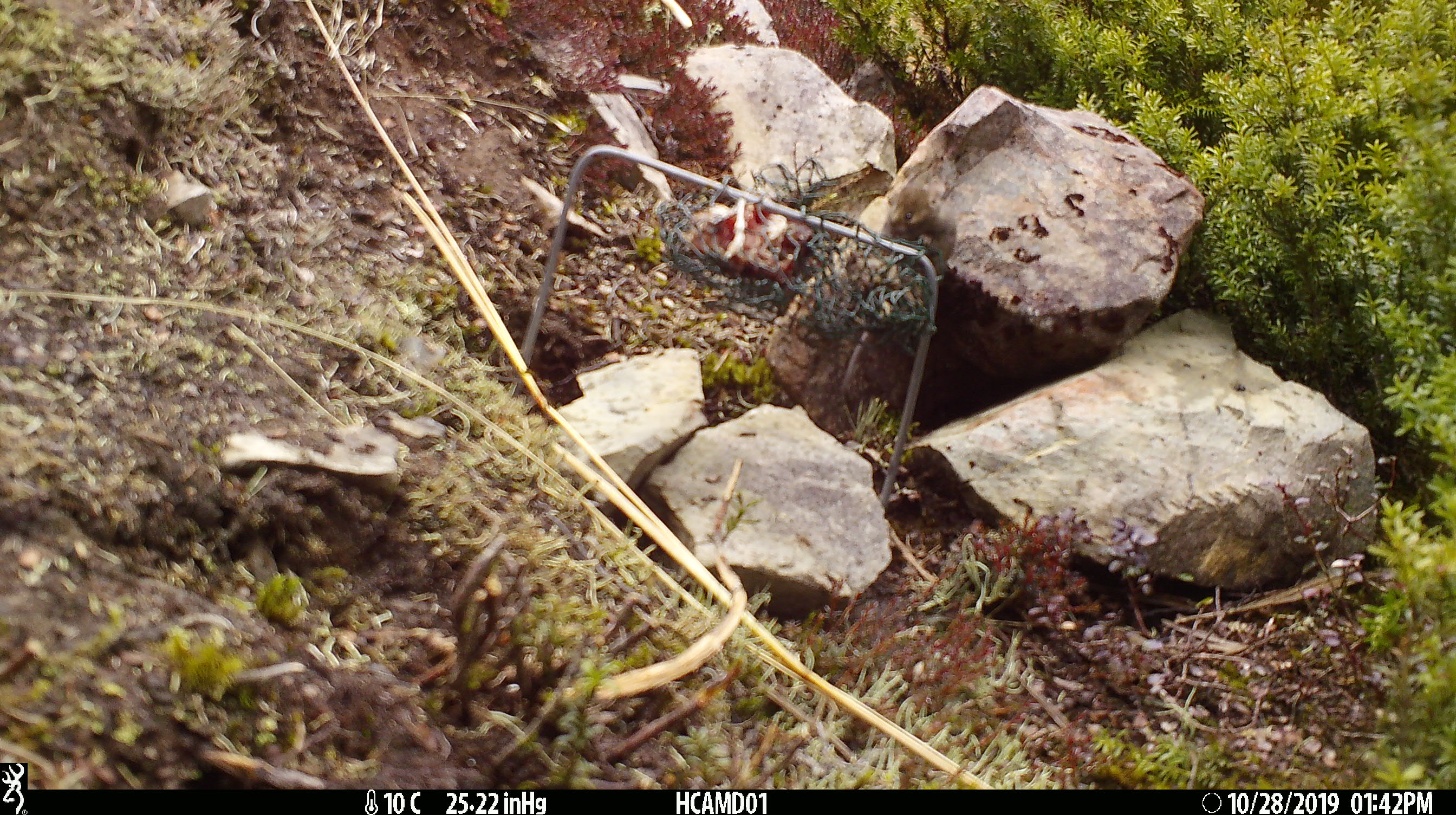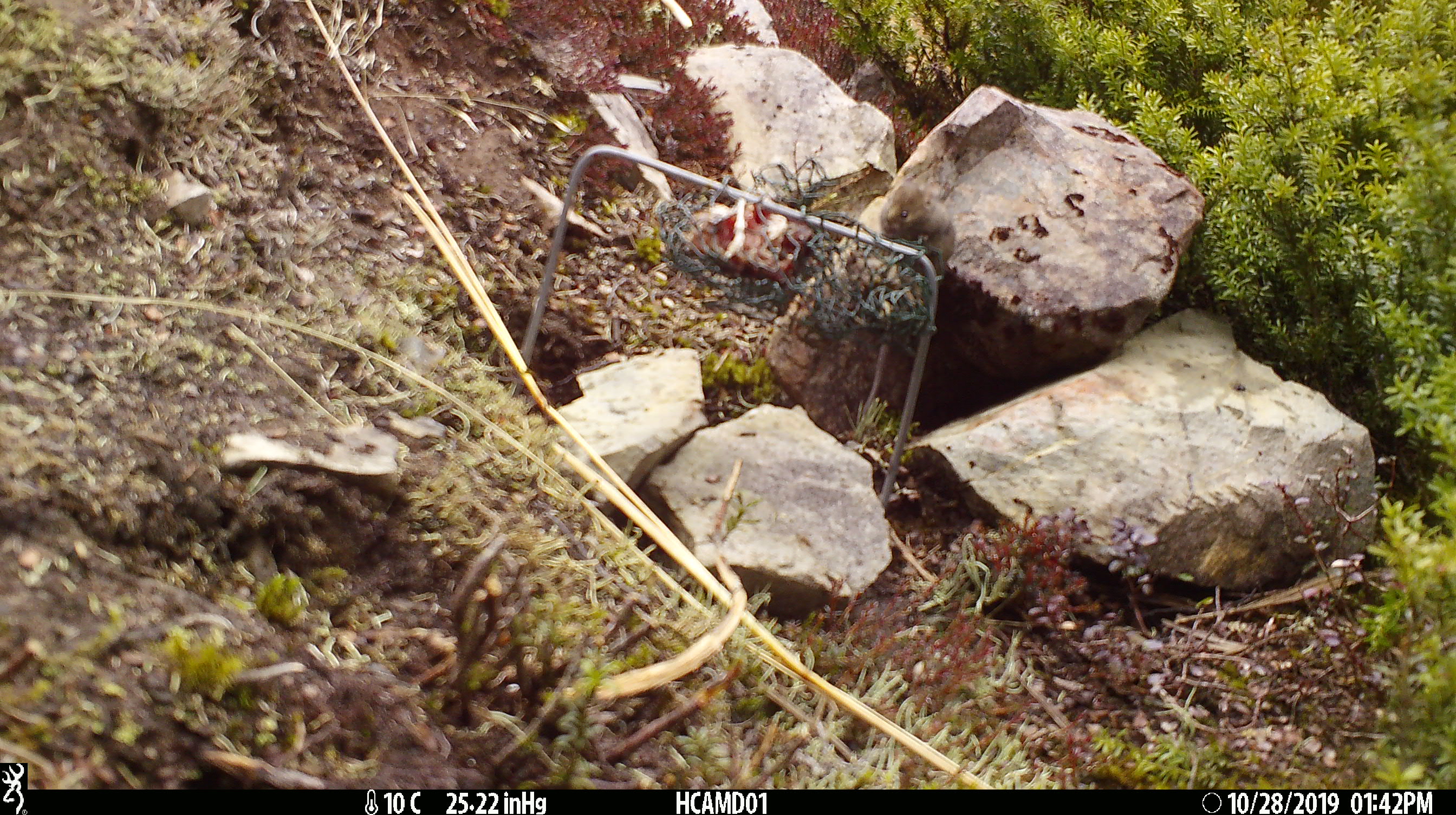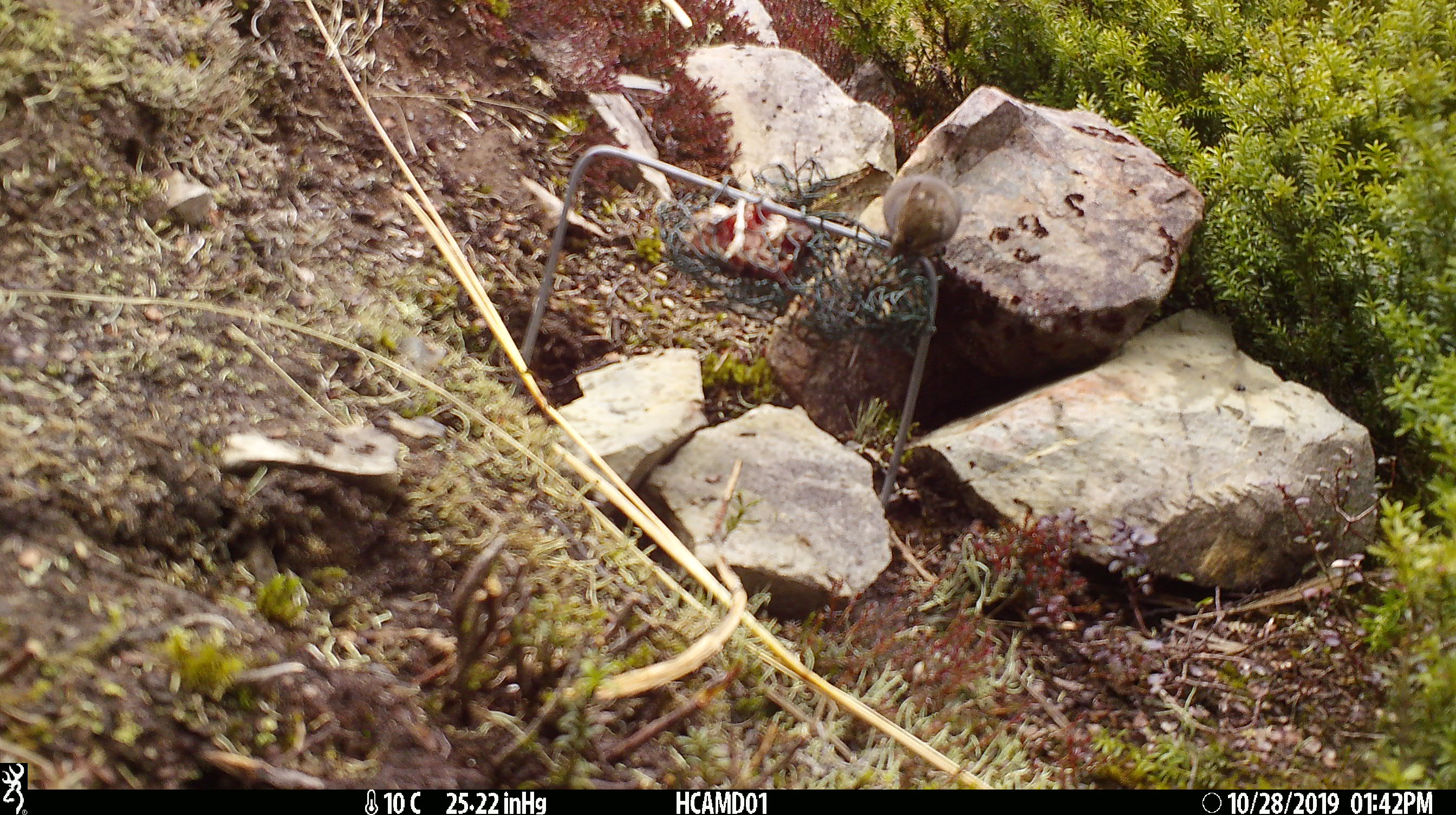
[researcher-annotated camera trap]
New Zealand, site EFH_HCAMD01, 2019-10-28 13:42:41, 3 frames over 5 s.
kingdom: Animalia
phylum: Chordata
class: Mammalia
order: Rodentia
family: Muridae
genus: Mus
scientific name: Mus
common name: mouse